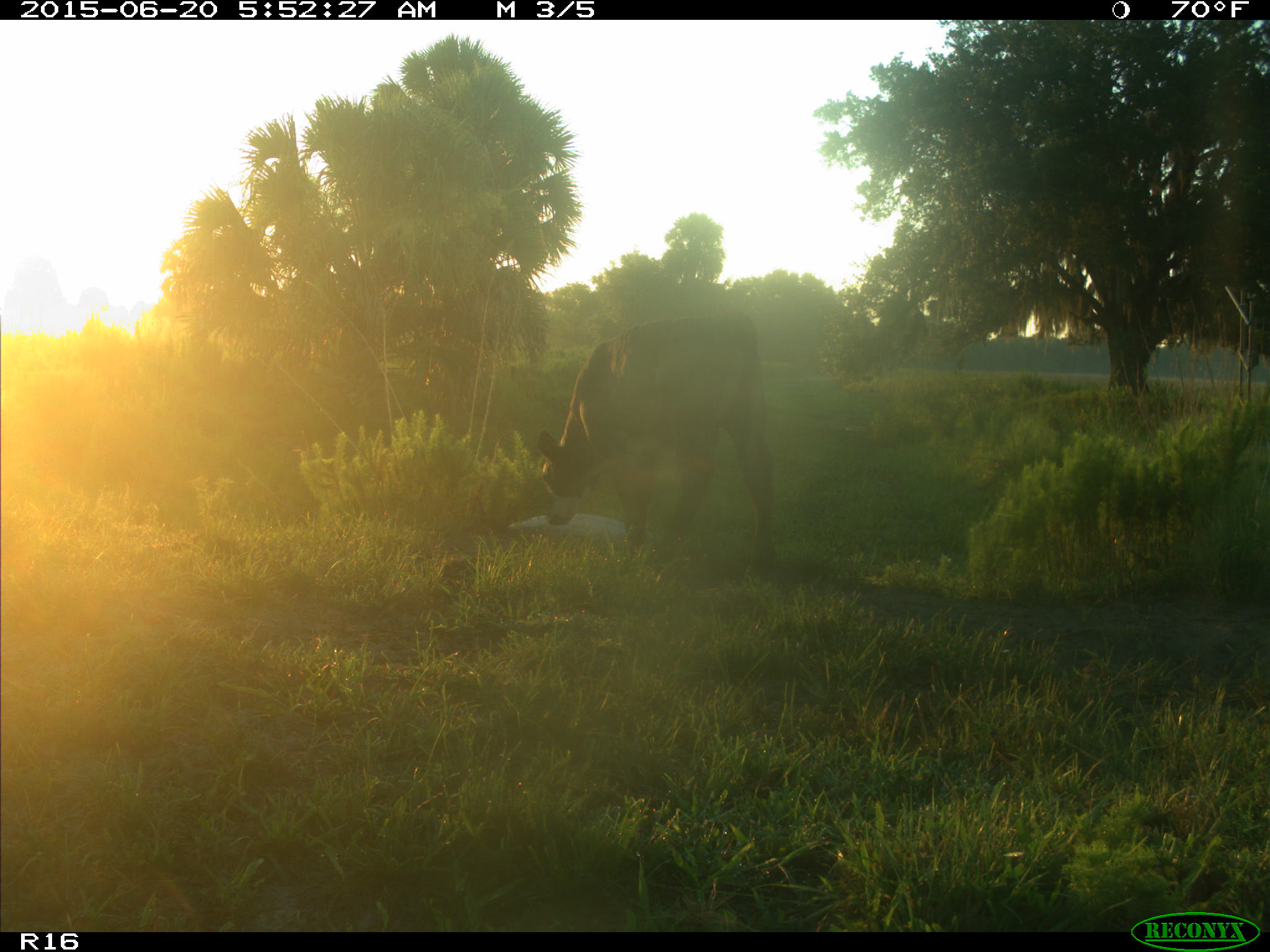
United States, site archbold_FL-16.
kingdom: Animalia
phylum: Chordata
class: Mammalia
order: Artiodactyla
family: Bovidae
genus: Bos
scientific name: Bos taurus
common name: domestic cow